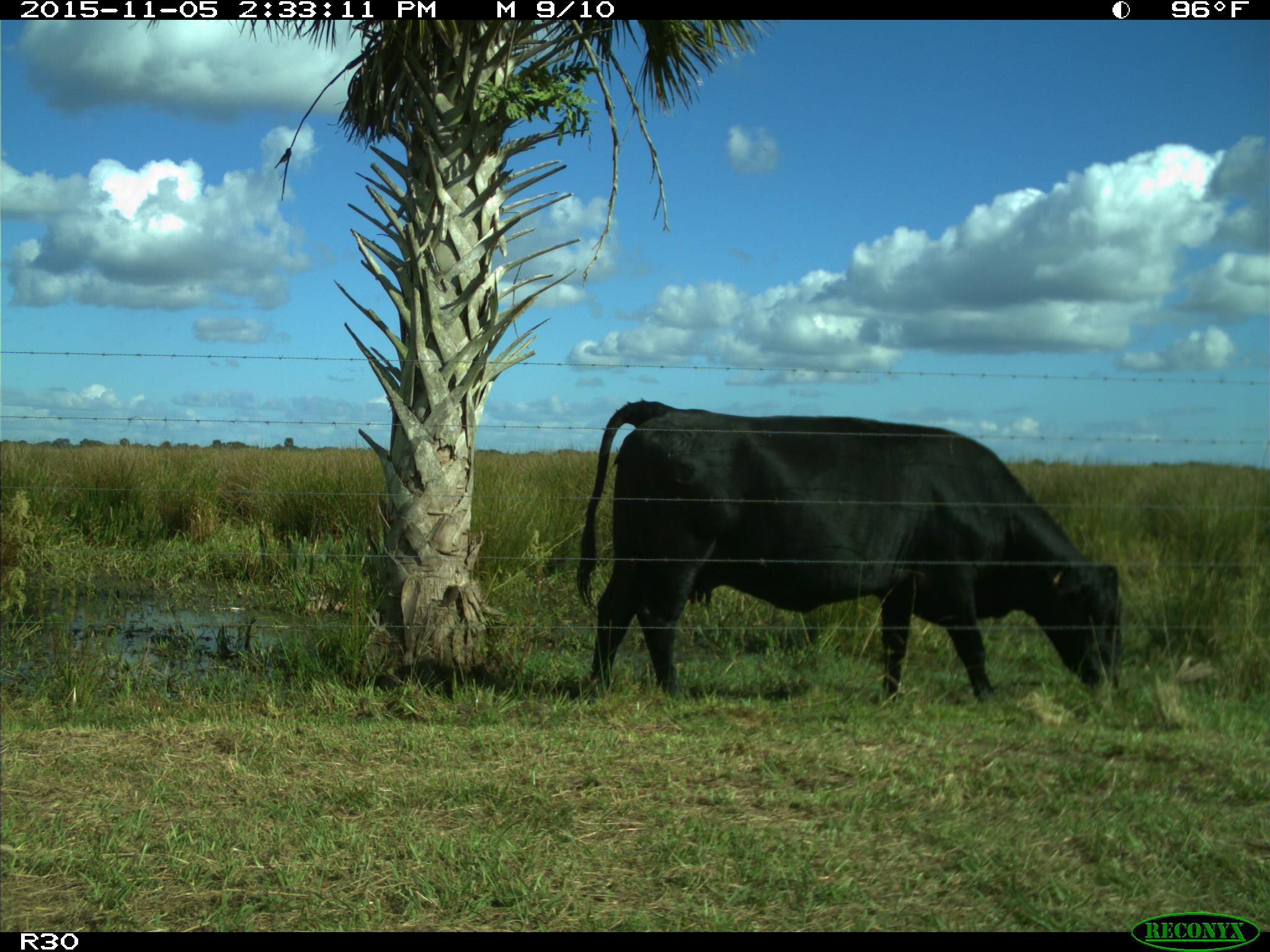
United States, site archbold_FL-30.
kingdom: Animalia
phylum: Chordata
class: Mammalia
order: Artiodactyla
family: Bovidae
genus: Bos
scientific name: Bos taurus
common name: domestic cow